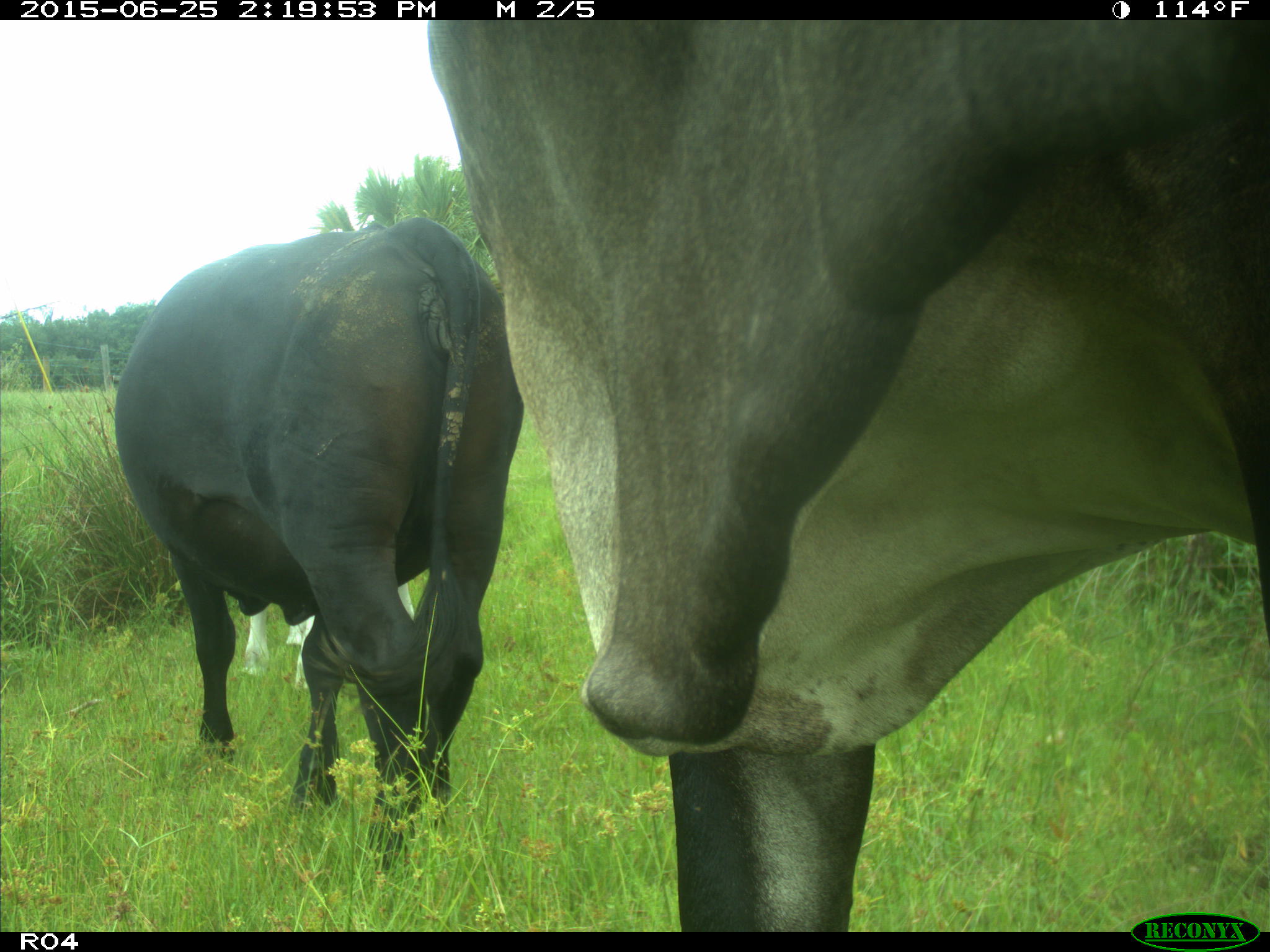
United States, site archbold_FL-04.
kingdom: Animalia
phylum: Chordata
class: Mammalia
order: Artiodactyla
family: Bovidae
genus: Bos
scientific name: Bos taurus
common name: domestic cow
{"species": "Bos taurus (domestic cow)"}